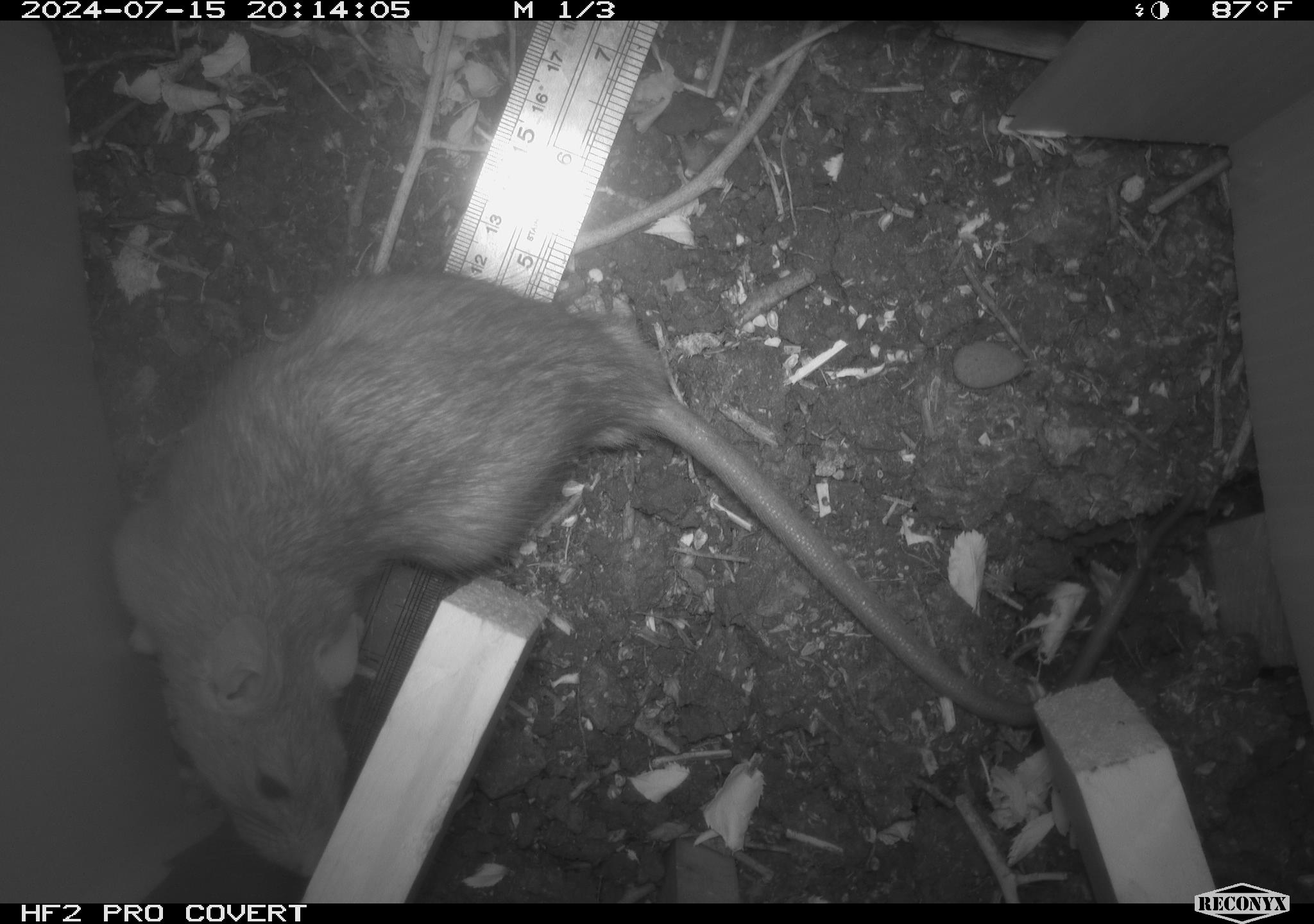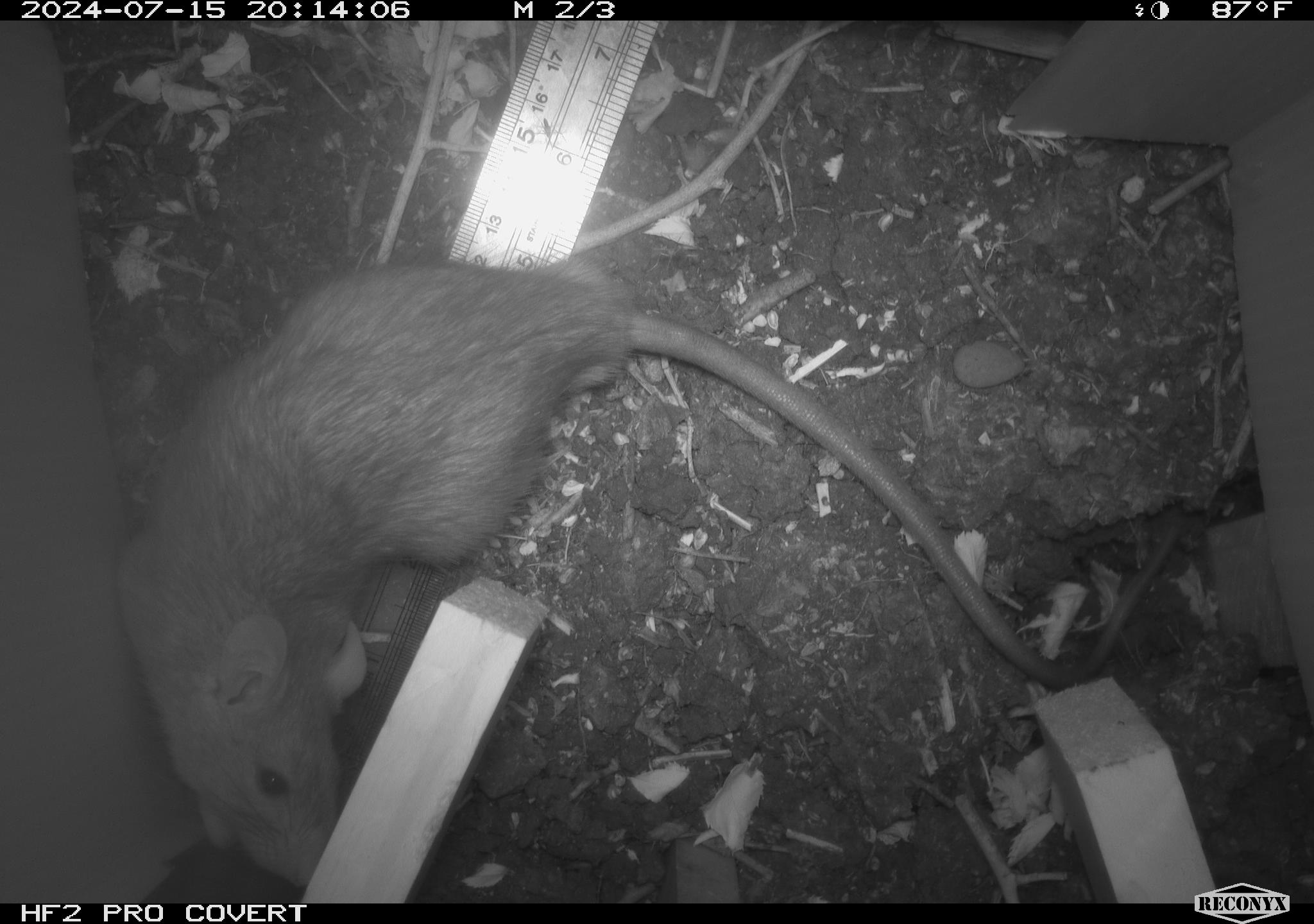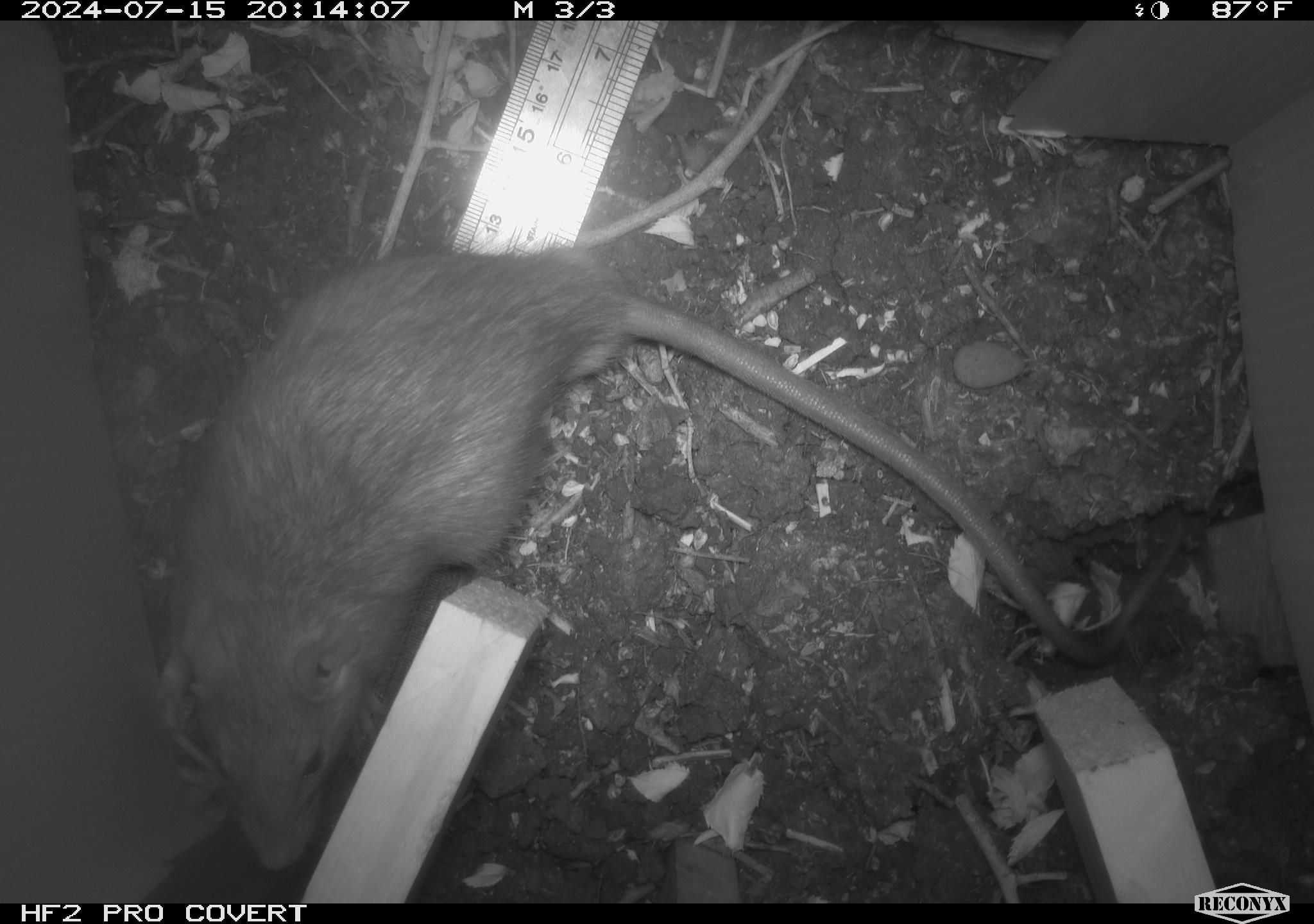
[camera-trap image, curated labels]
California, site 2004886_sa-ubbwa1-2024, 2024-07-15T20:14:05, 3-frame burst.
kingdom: Animalia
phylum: Chordata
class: Mammalia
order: Rodentia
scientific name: Rodentia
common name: woodrat or rat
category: woodrat or rat species